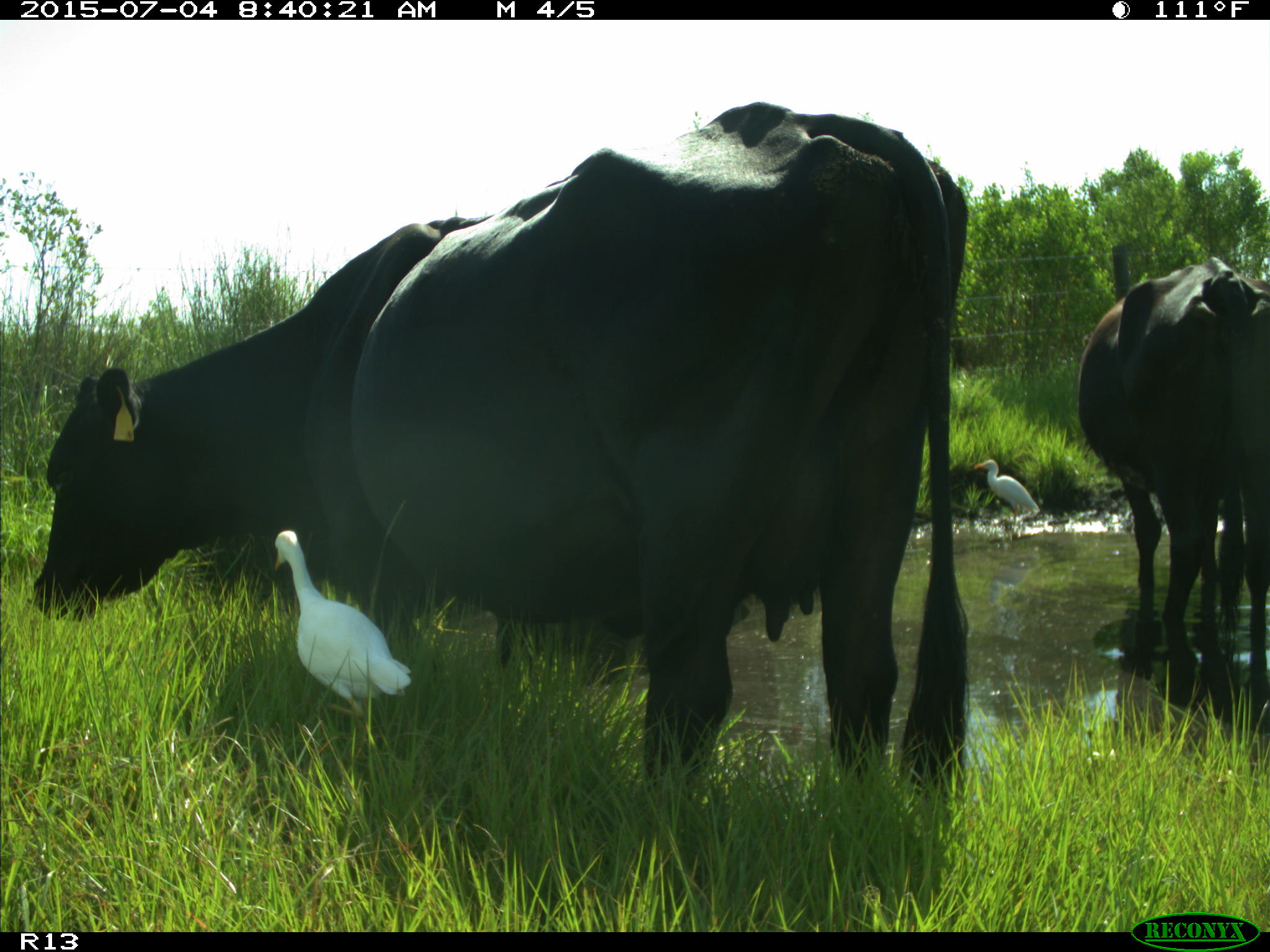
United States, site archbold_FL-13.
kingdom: Animalia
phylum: Chordata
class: Mammalia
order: Artiodactyla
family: Bovidae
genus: Bos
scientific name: Bos taurus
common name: domestic cow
Bos taurus (domestic cow).